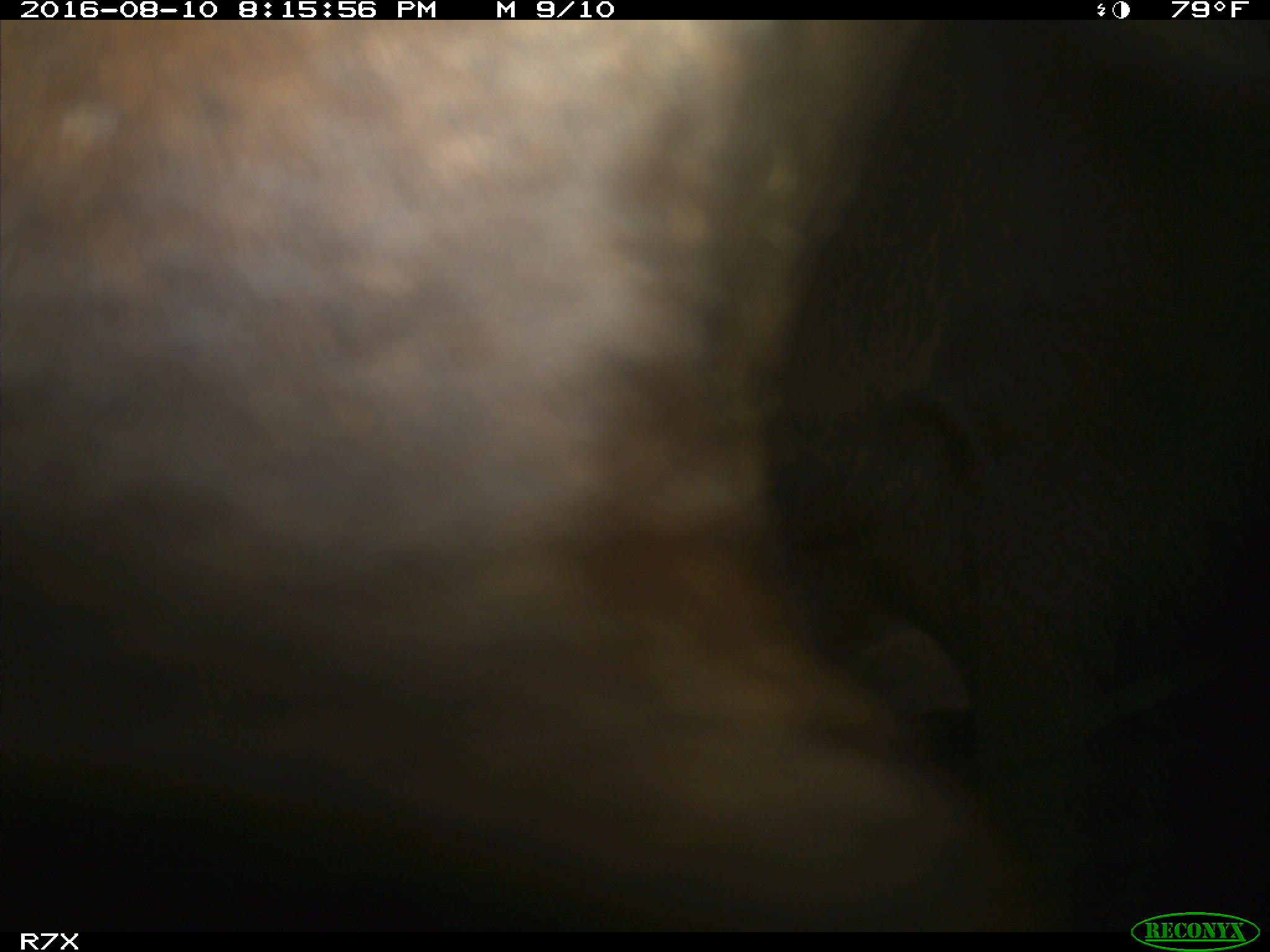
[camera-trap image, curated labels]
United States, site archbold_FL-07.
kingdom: Animalia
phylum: Chordata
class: Mammalia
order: Artiodactyla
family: Bovidae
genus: Bos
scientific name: Bos taurus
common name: domestic cow